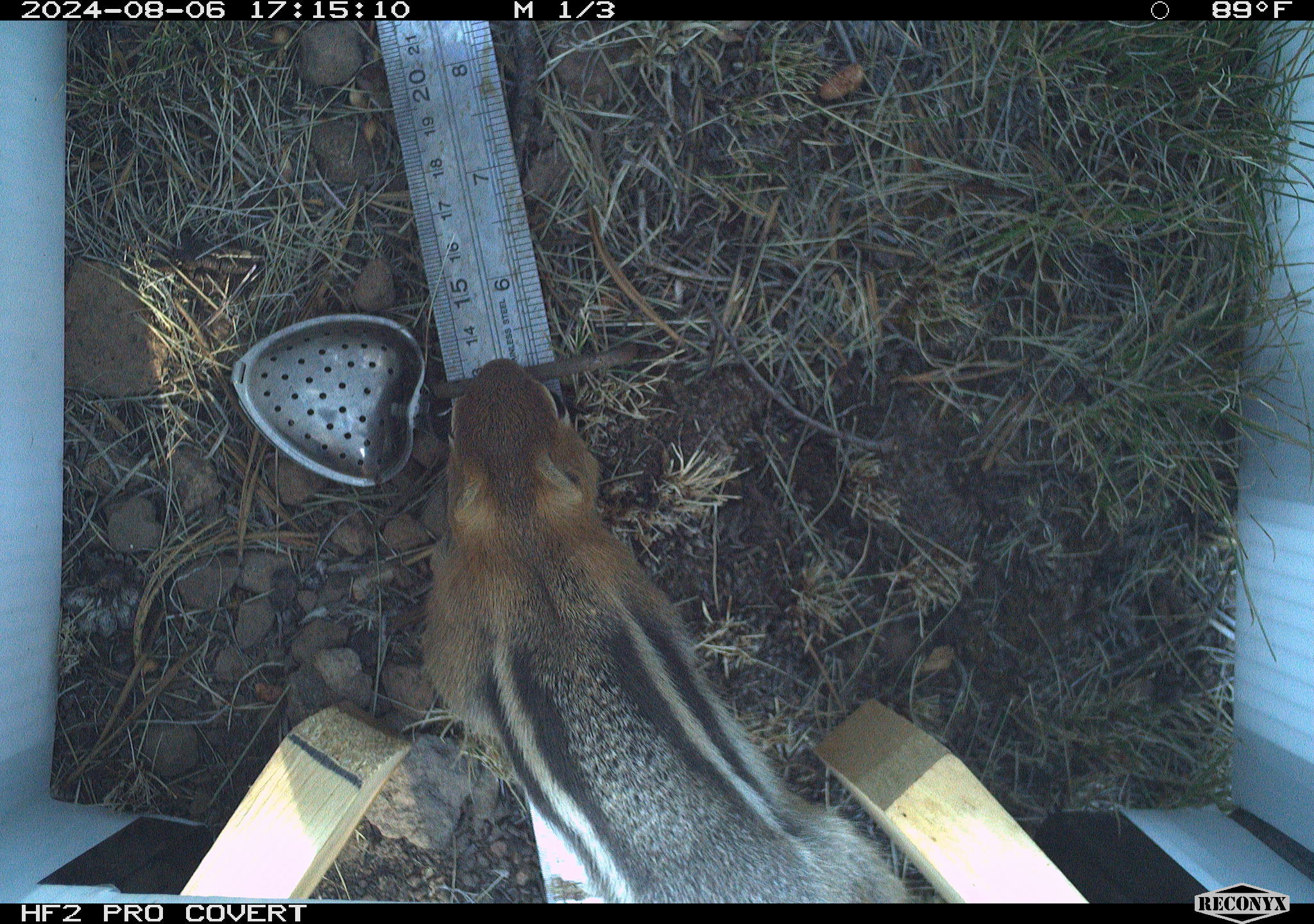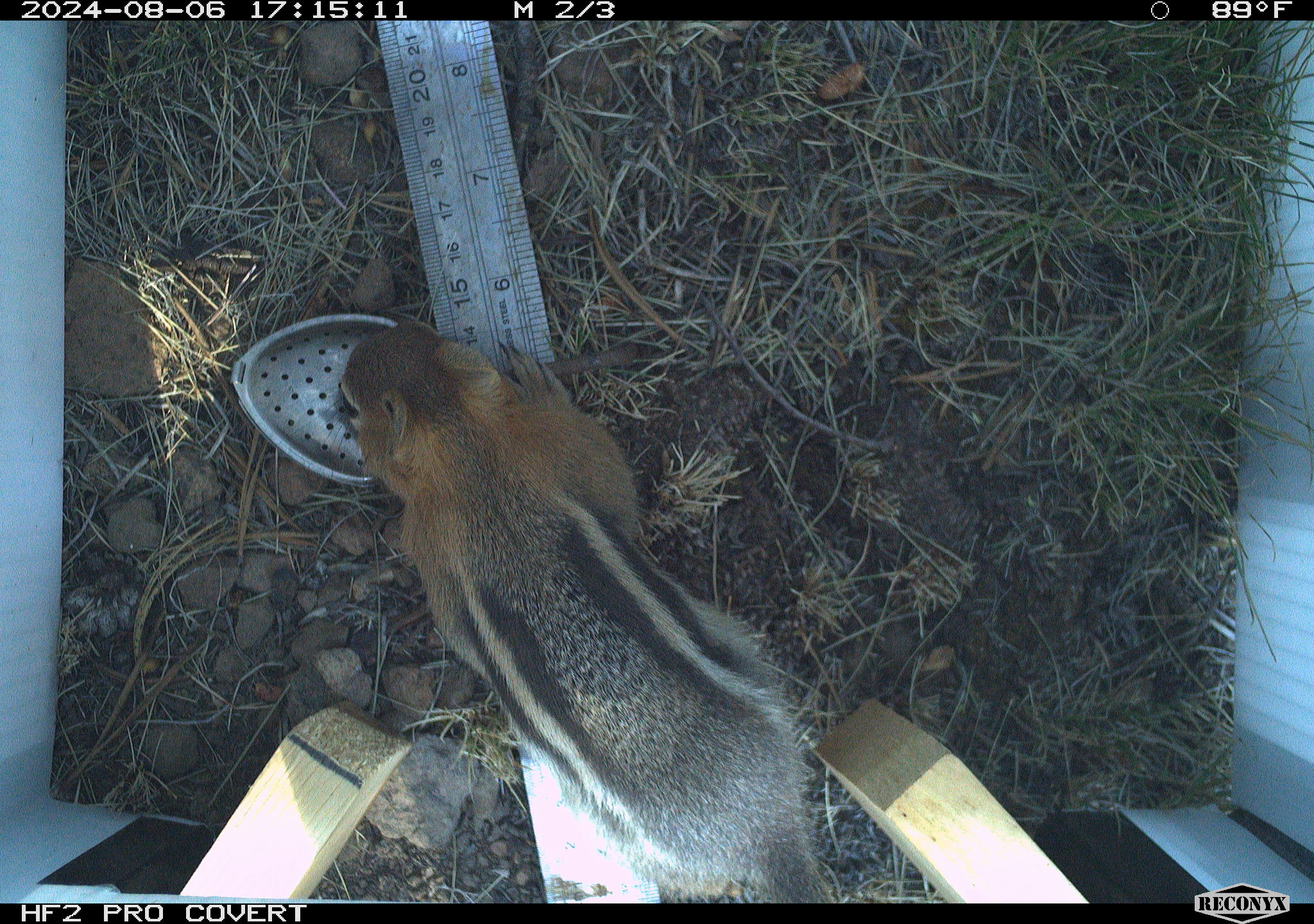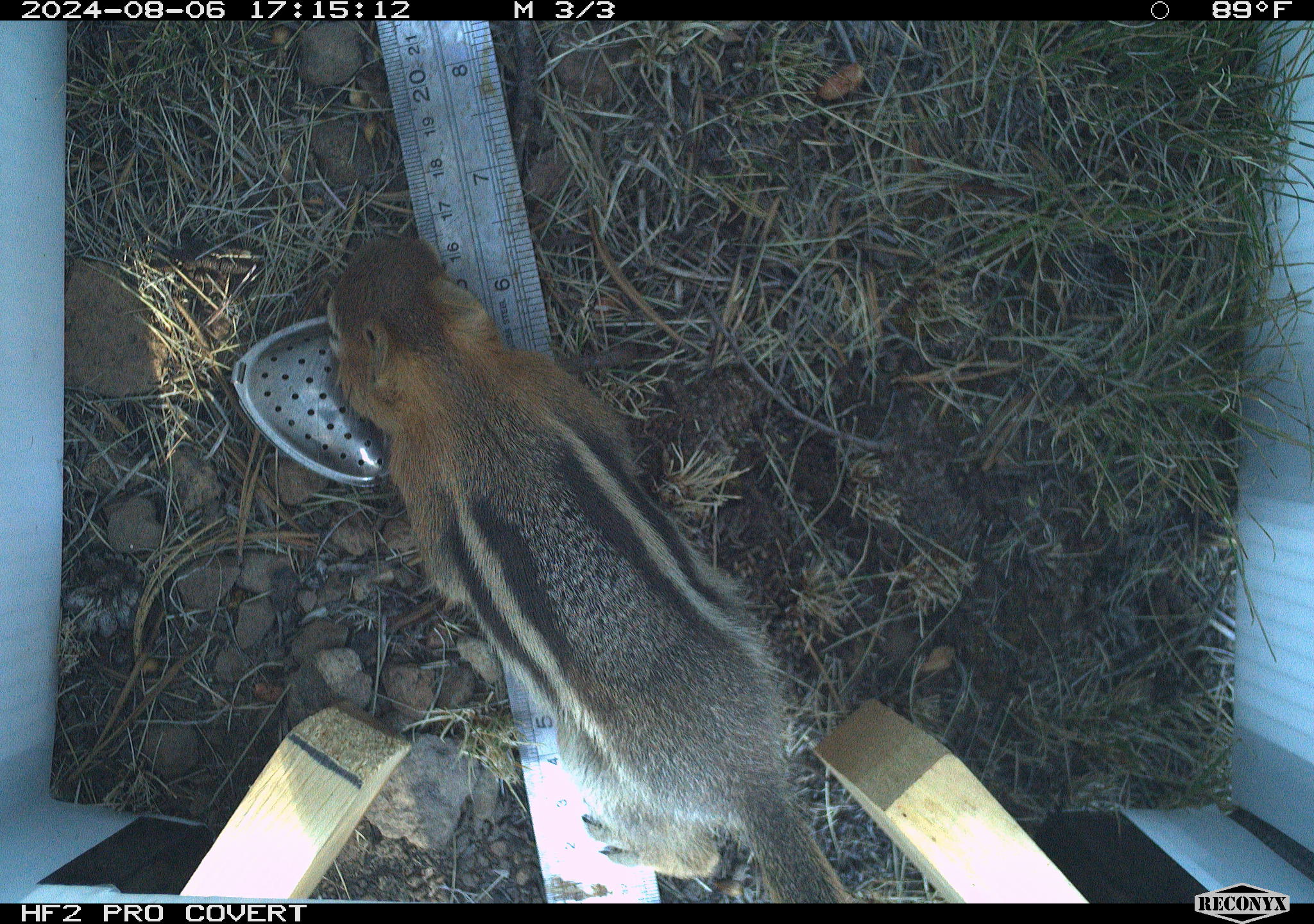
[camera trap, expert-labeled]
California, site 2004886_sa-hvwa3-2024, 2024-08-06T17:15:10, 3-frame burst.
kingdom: Animalia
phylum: Chordata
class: Mammalia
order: Rodentia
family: Sciuridae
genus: Callospermophilus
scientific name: Callospermophilus lateralis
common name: golden mantled ground squirrel